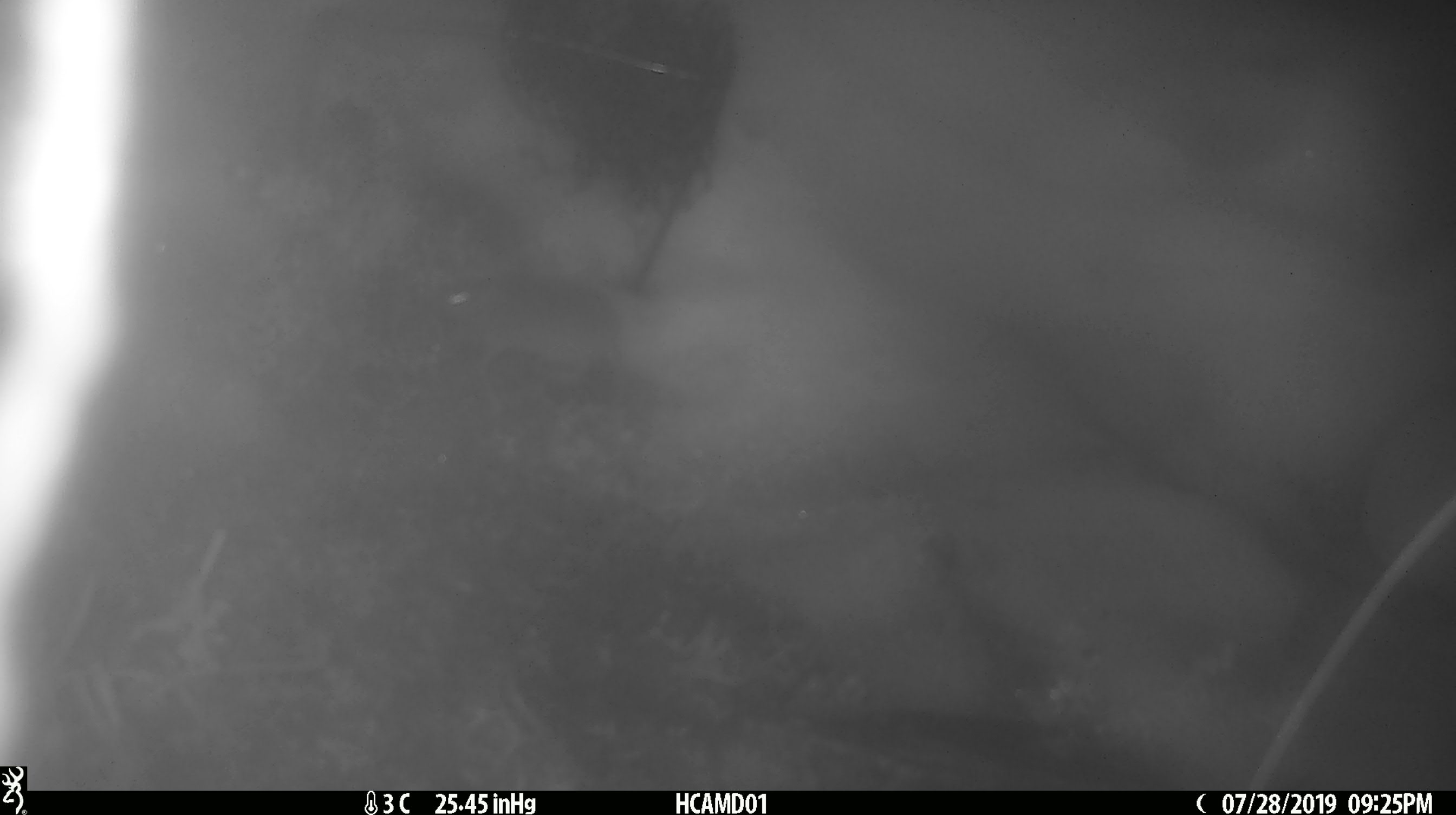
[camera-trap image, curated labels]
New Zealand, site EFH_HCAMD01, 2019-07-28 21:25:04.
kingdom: Animalia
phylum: Chordata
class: Mammalia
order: Rodentia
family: Muridae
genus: Mus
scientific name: Mus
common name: mouse